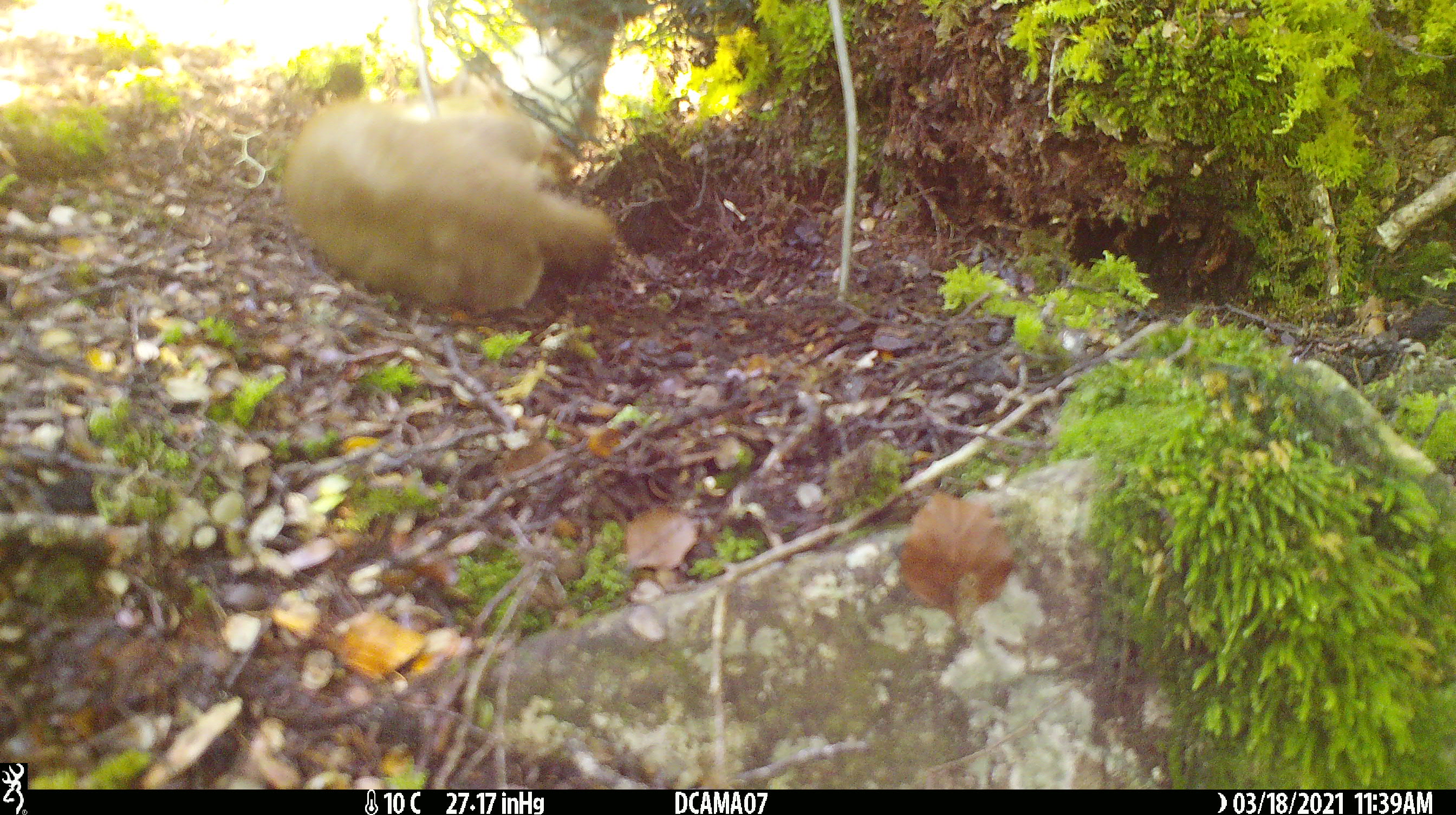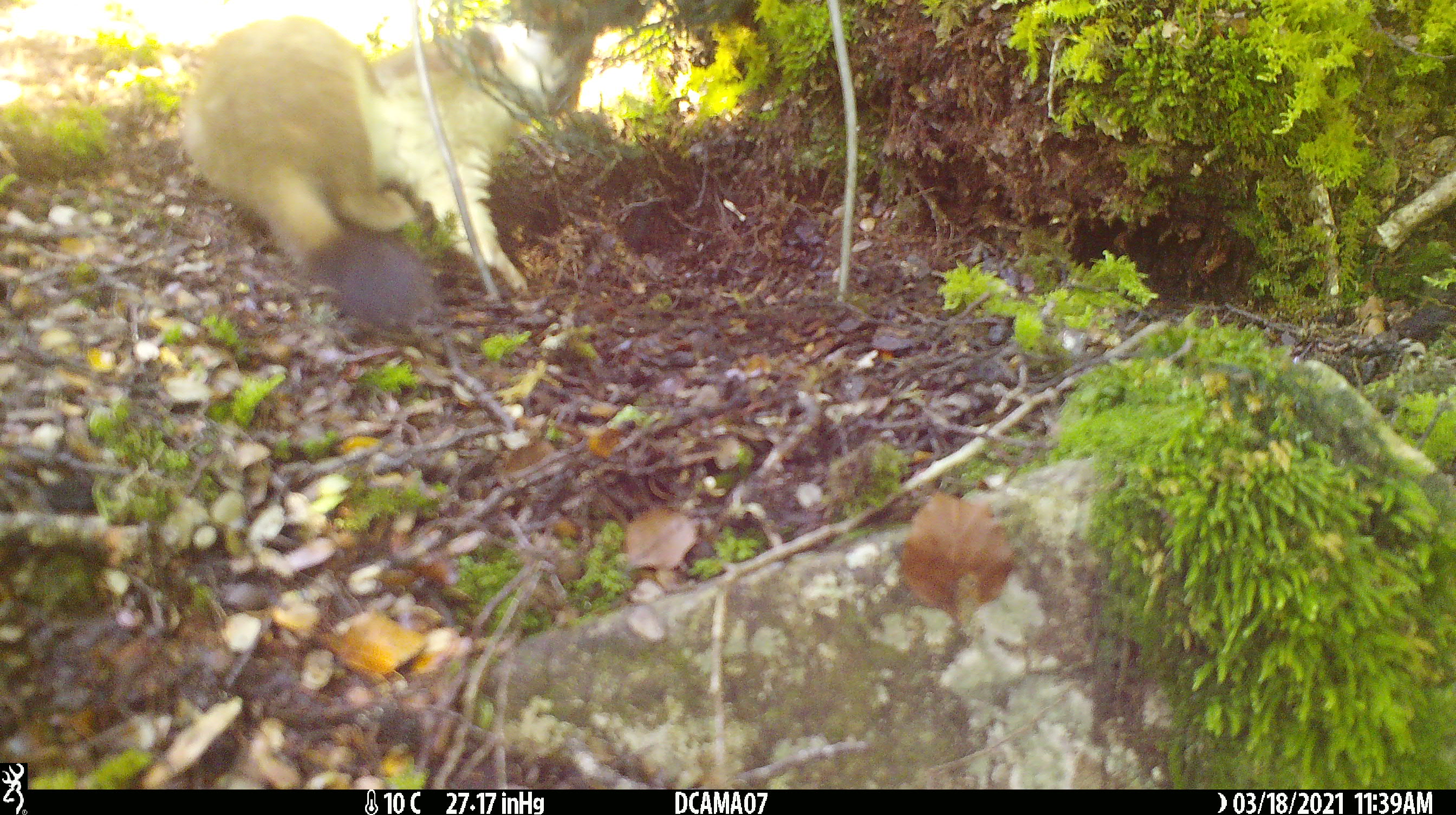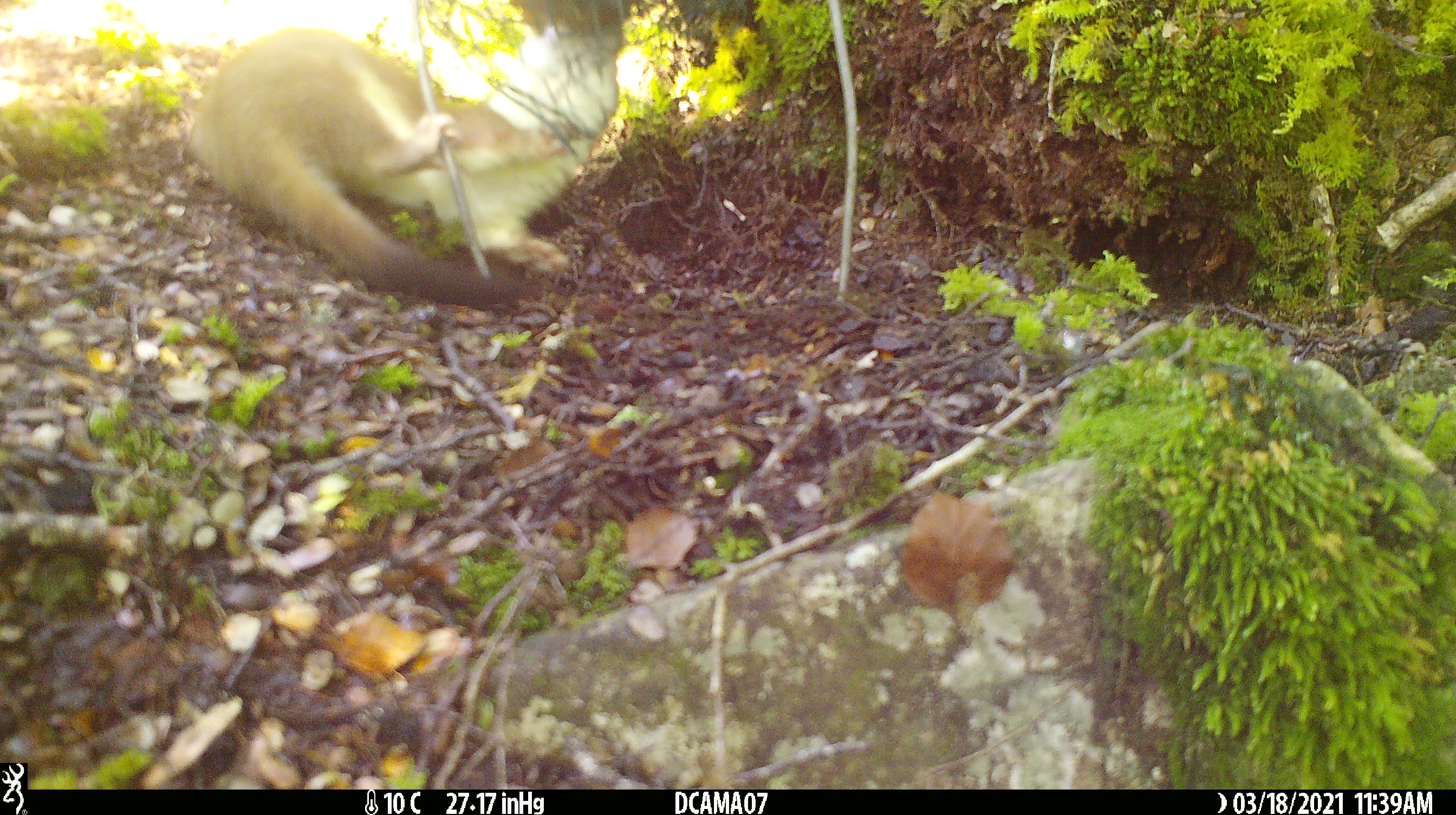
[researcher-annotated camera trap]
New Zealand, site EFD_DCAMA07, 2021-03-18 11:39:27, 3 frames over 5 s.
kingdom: Animalia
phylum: Chordata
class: Mammalia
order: Carnivora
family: Mustelidae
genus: Mustela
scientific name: Mustela erminea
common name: stoat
Stoat (Mustela erminea).